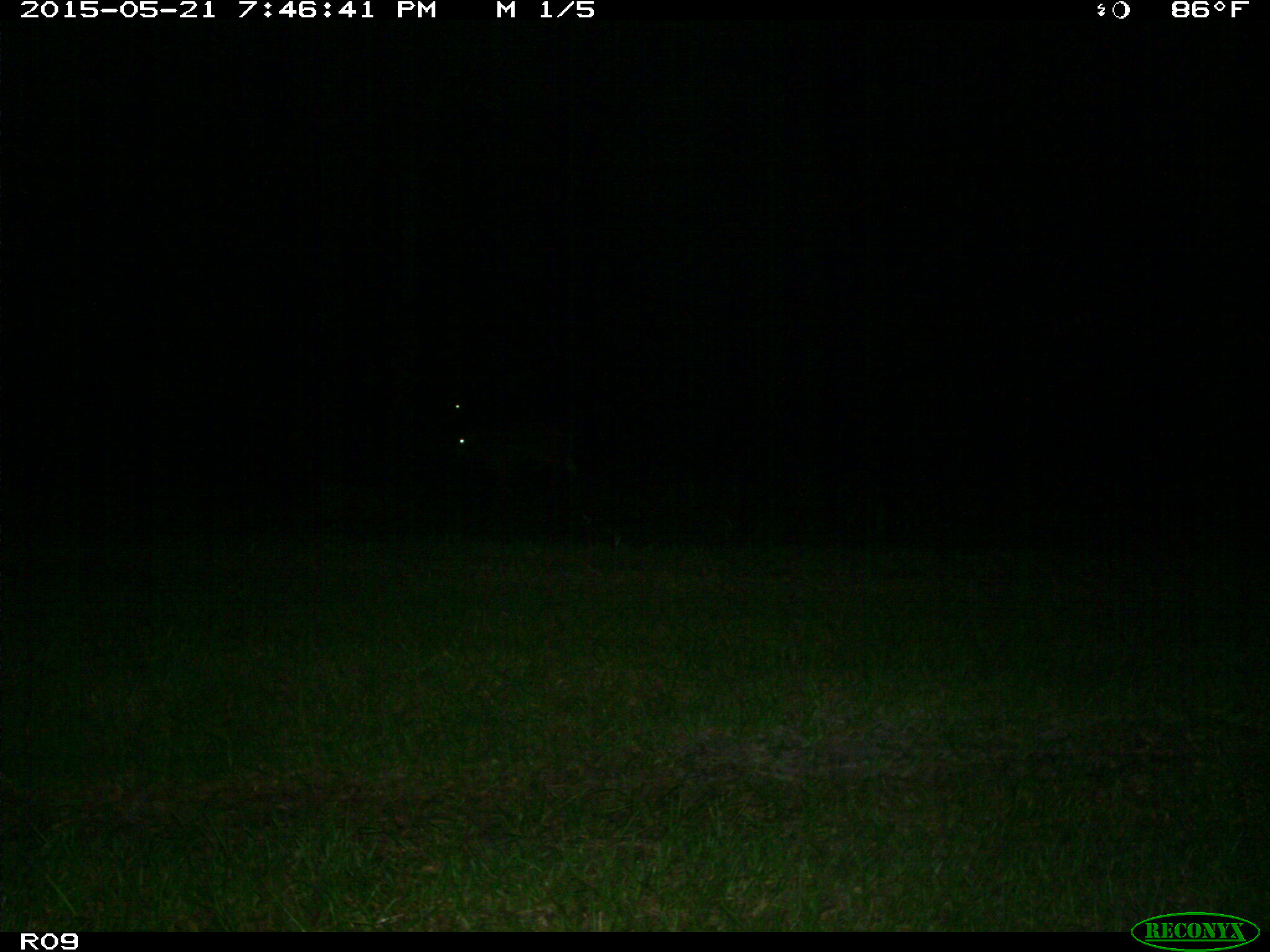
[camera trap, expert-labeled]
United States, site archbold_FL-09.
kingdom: Animalia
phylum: Chordata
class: Mammalia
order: Artiodactyla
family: Bovidae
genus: Bos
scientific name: Bos taurus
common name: domestic cow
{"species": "Bos taurus (domestic cow)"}